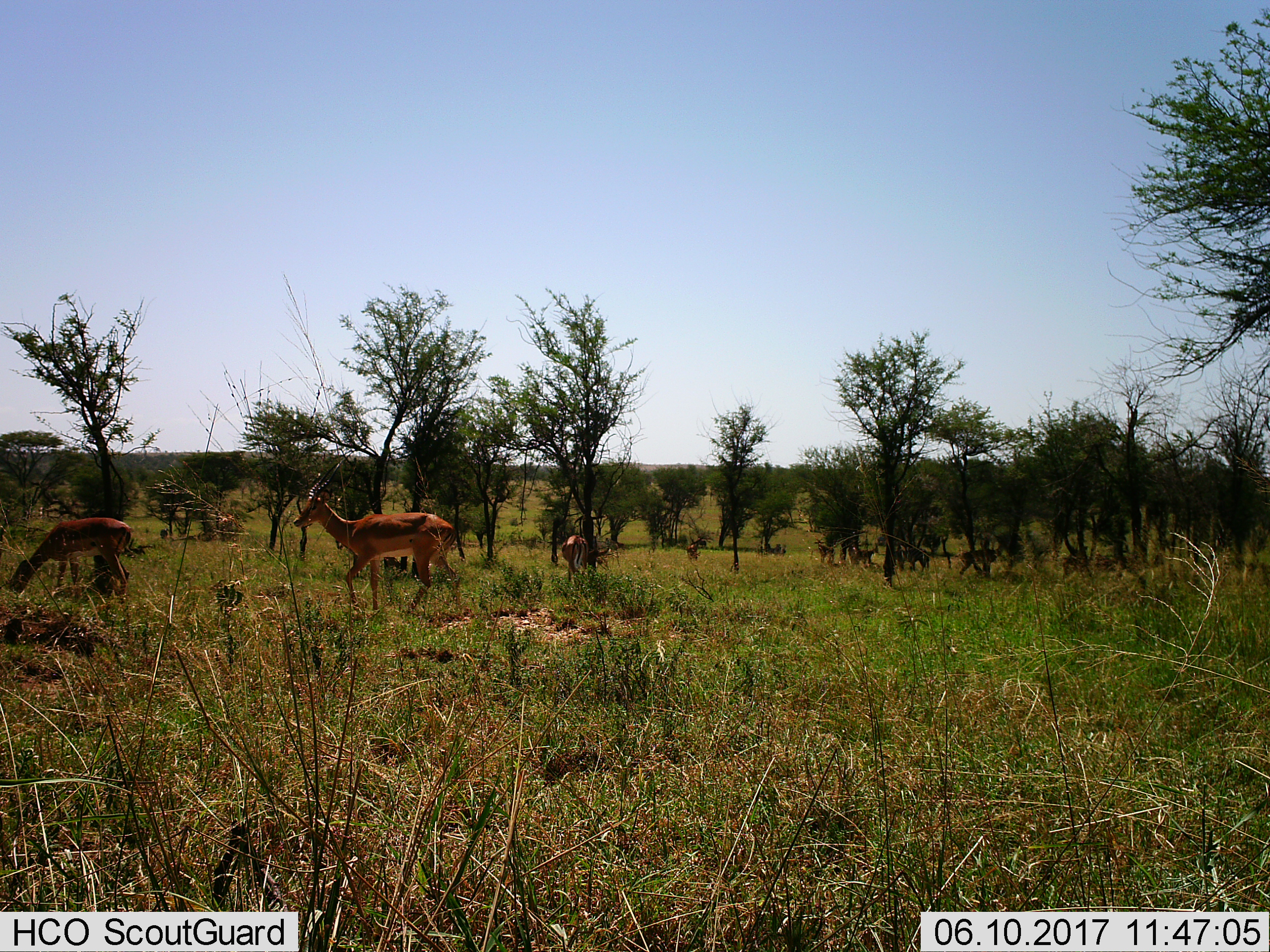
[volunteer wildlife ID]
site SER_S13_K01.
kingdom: Animalia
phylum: Chordata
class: Mammalia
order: Artiodactyla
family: Bovidae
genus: Aepyceros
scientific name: Aepyceros melampus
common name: impala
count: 4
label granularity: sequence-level